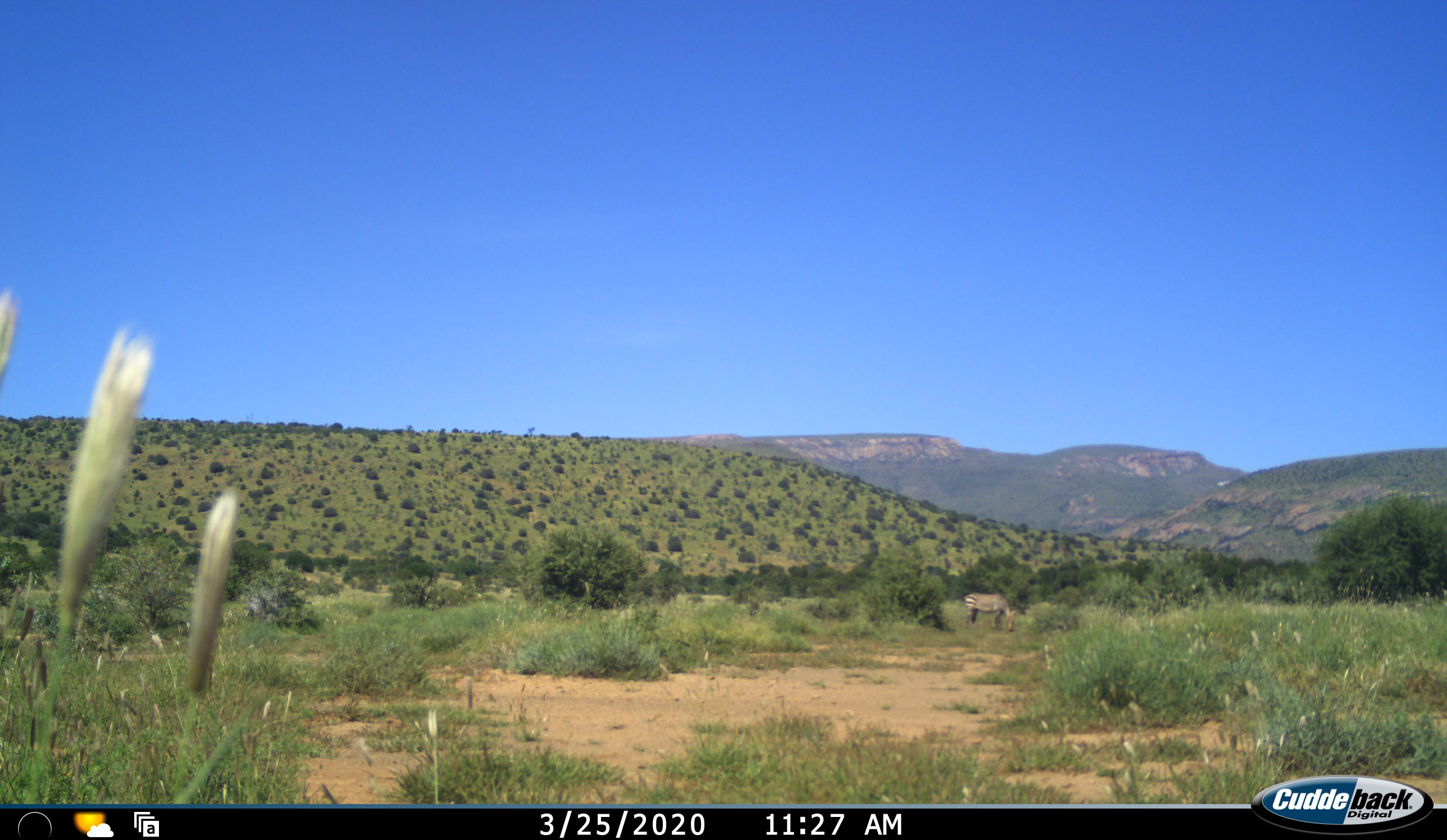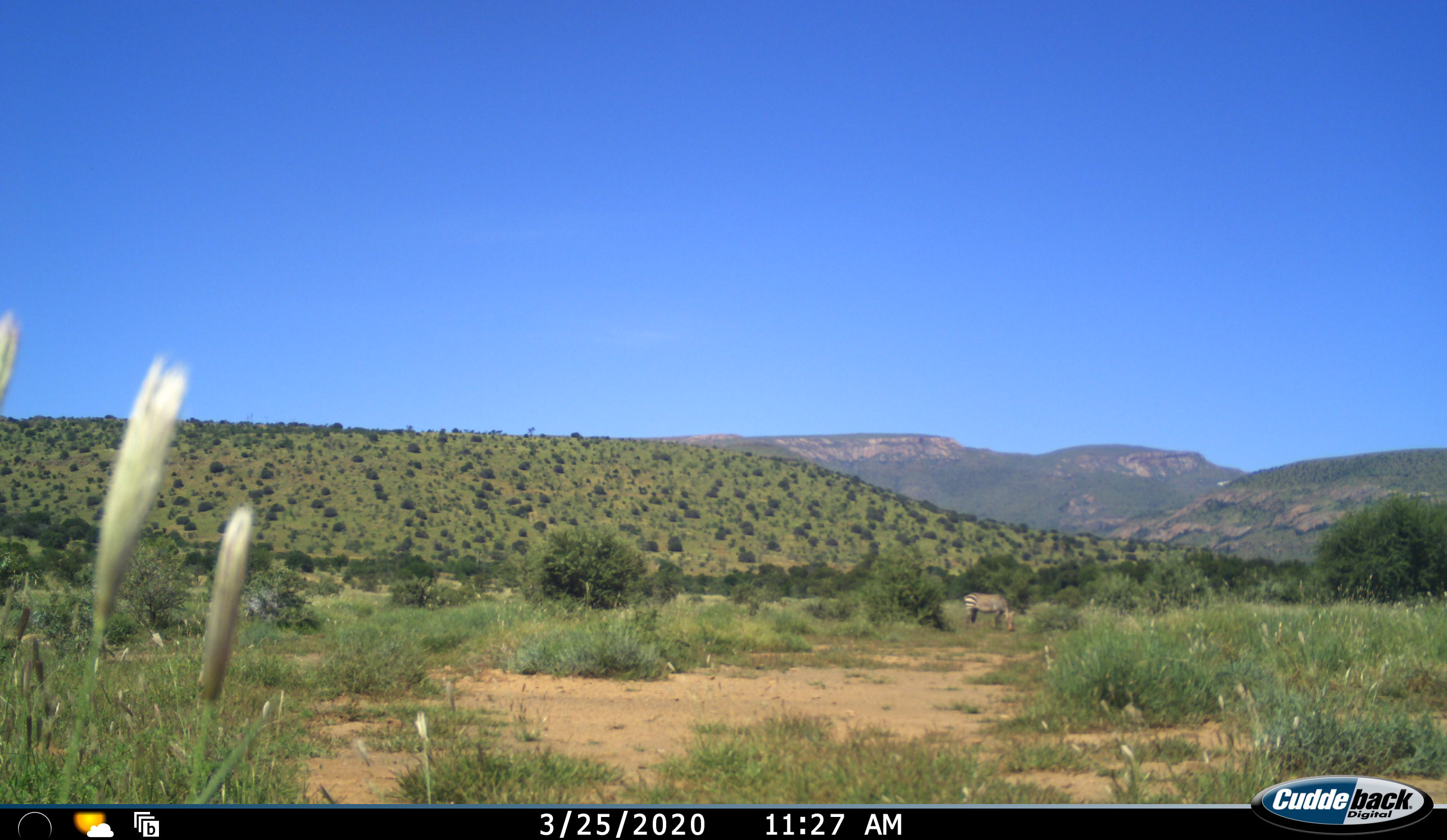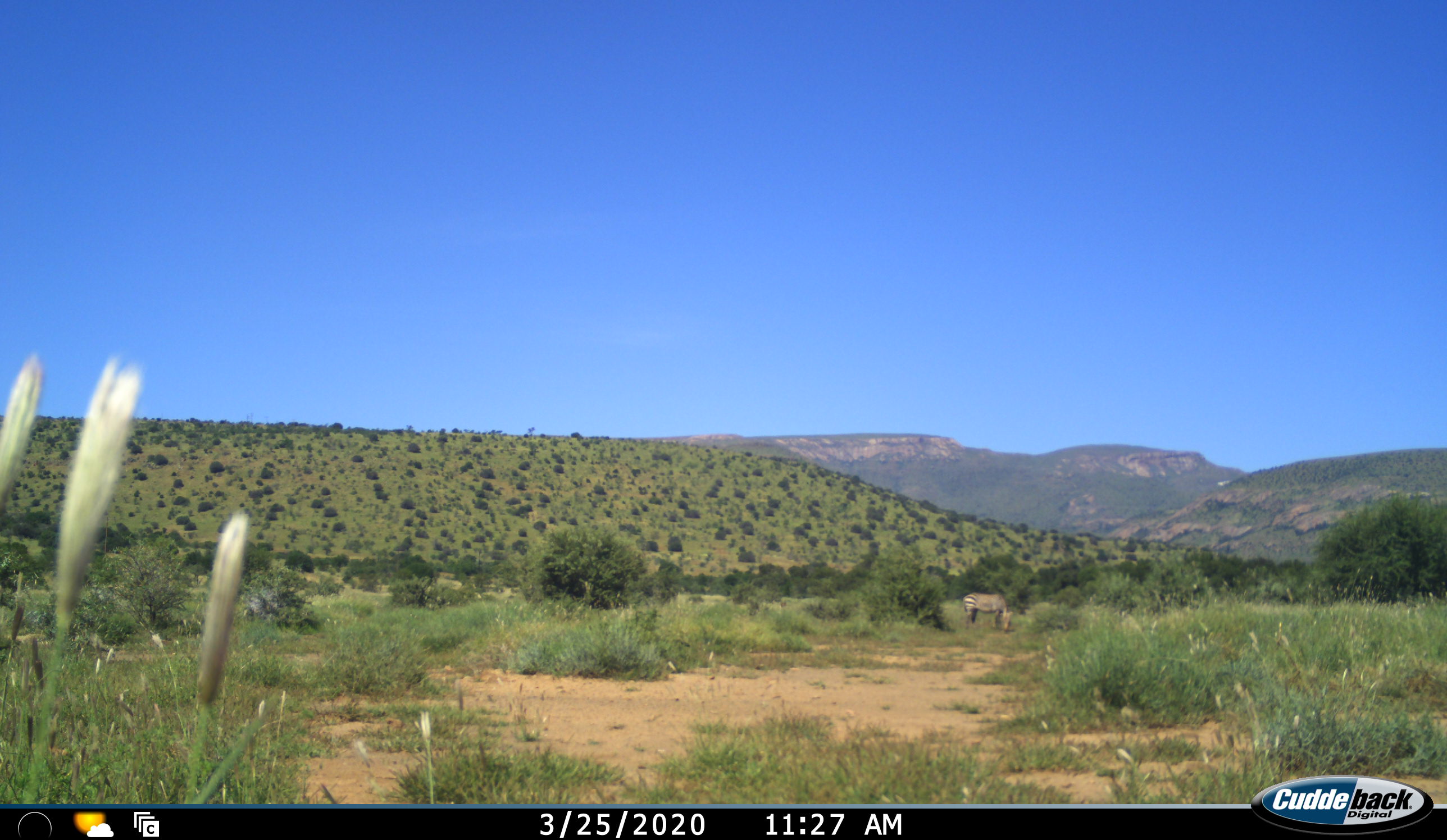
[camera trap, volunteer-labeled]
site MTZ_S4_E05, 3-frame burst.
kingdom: Animalia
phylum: Chordata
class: Mammalia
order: Perissodactyla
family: Equidae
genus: Equus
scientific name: Equus zebra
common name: mountain zebra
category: zebramountain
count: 1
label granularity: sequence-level